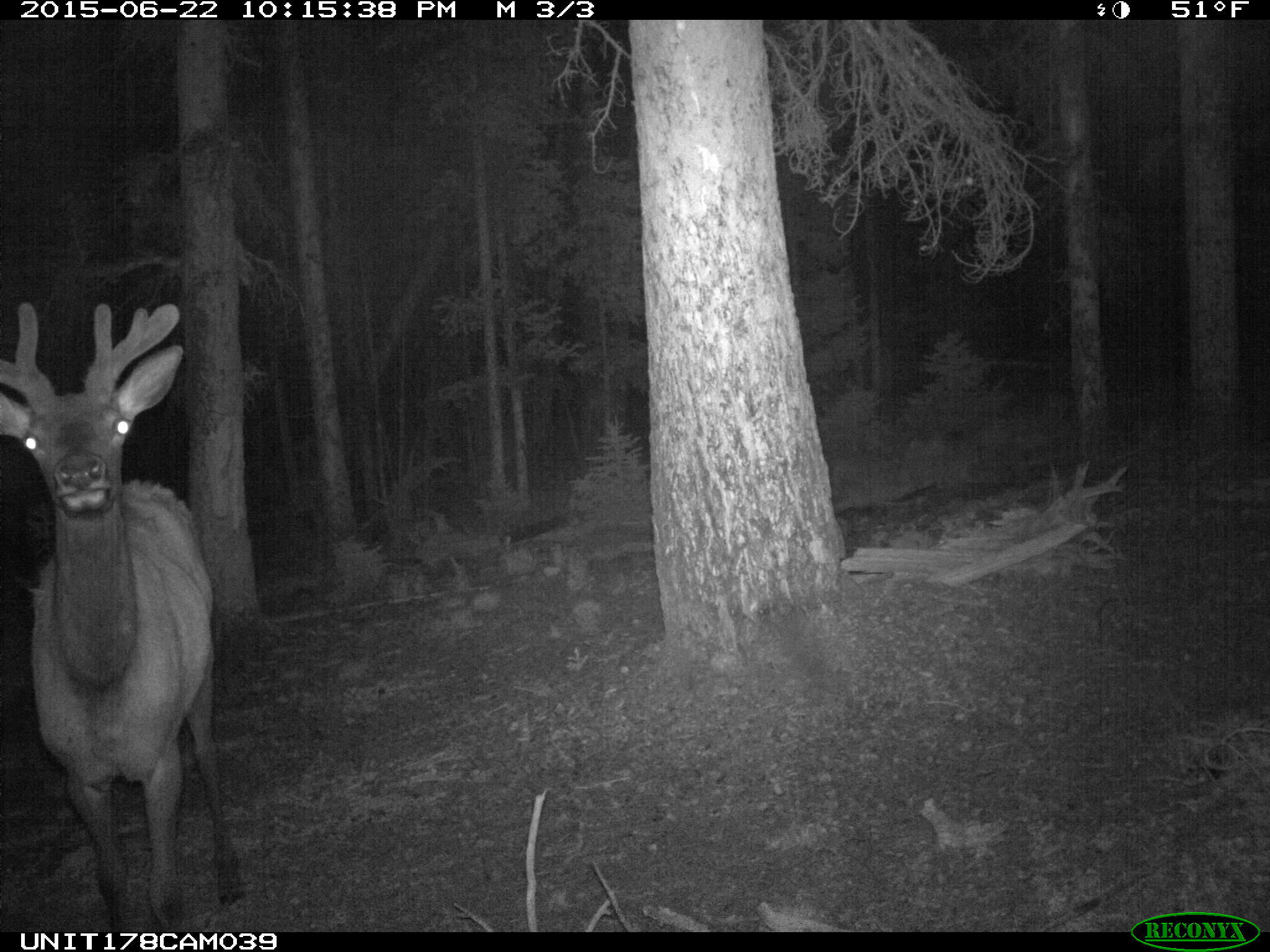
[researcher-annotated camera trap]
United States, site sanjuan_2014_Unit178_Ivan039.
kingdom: Animalia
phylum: Chordata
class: Mammalia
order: Artiodactyla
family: Cervidae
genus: Cervus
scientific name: Cervus elaphus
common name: red deer